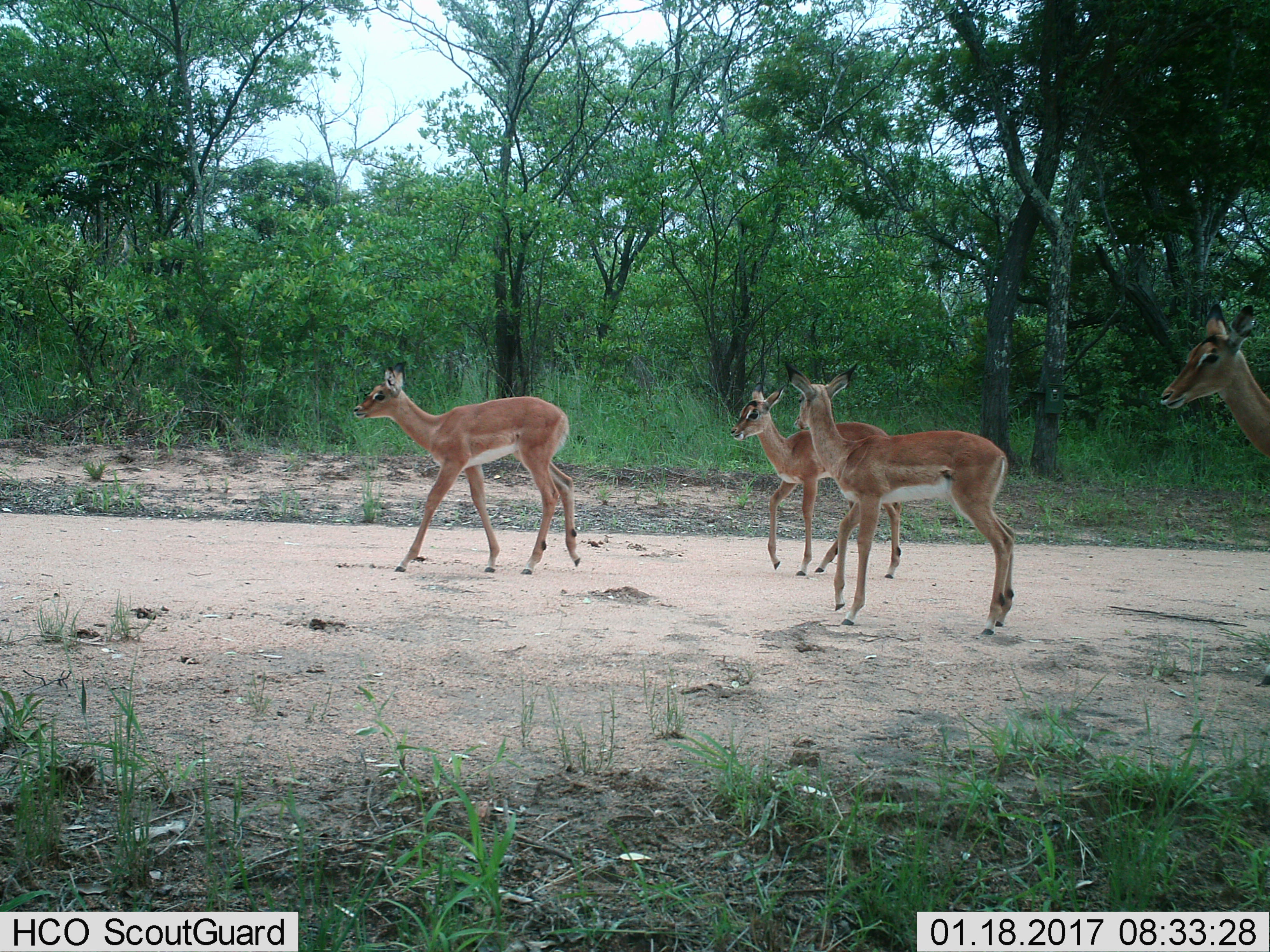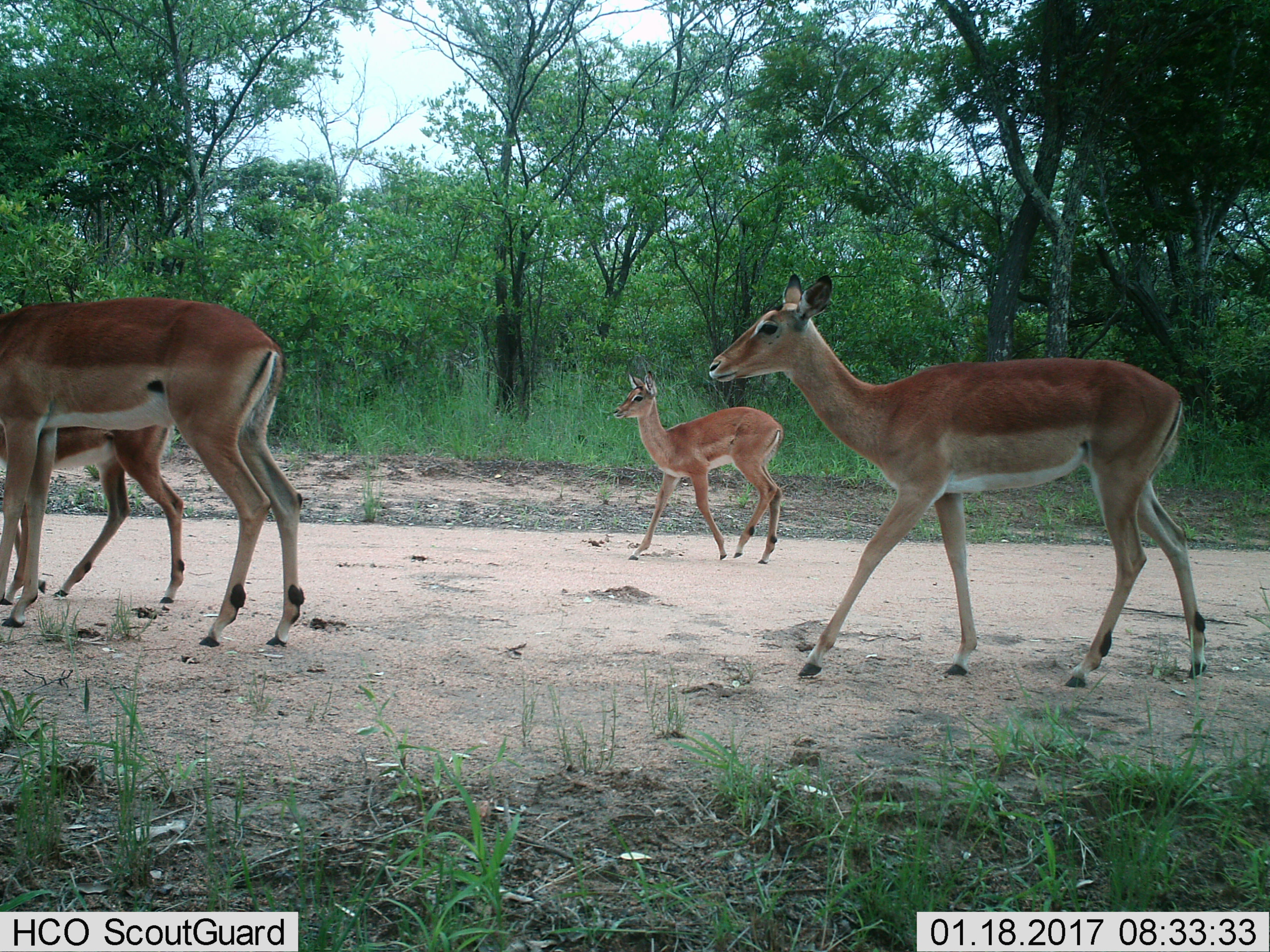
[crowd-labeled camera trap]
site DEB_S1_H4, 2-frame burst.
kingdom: Animalia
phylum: Chordata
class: Mammalia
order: Artiodactyla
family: Bovidae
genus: Aepyceros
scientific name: Aepyceros melampus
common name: impala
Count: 4.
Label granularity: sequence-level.